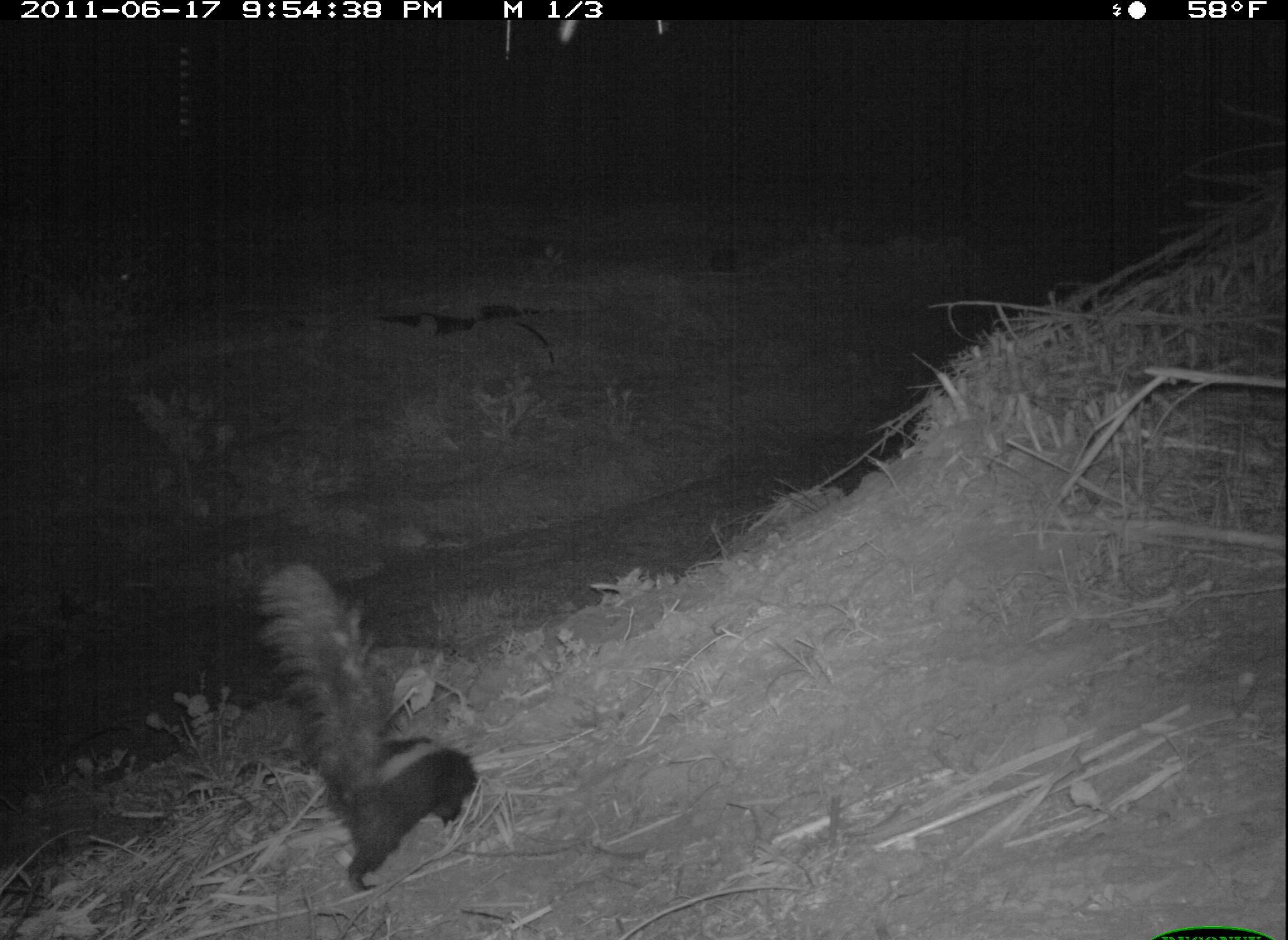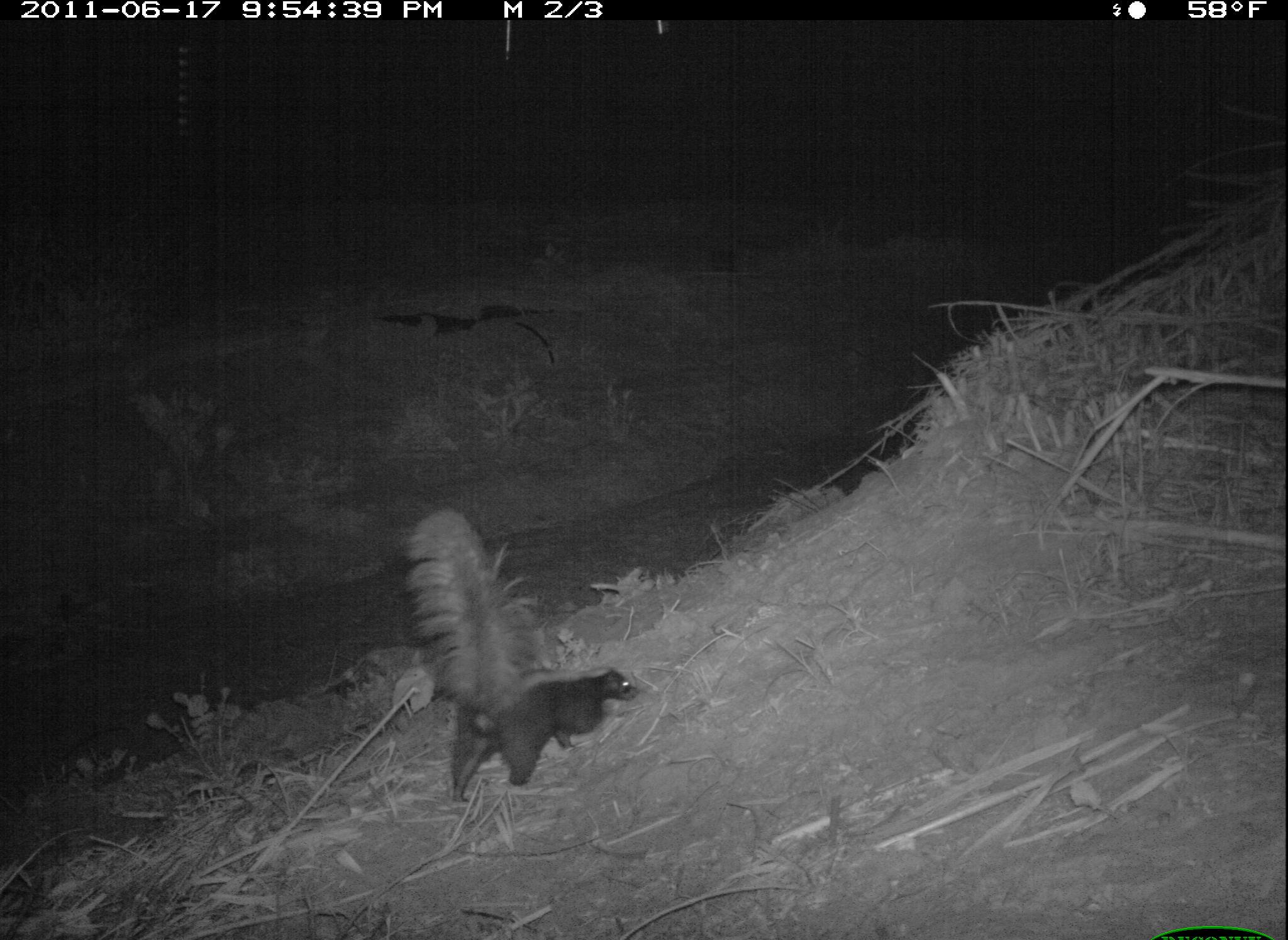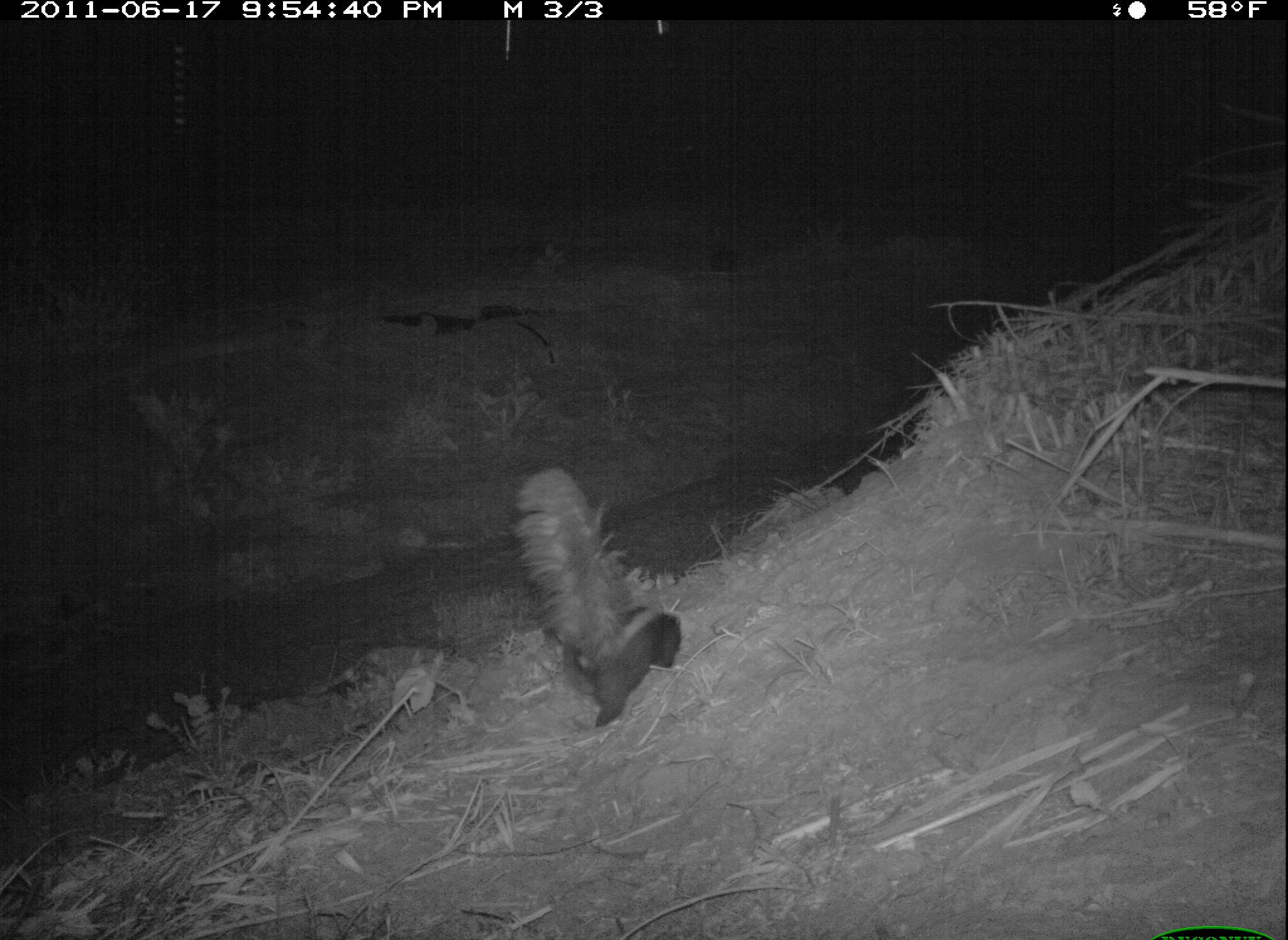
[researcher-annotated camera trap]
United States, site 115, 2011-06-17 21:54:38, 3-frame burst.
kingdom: Animalia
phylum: Chordata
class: Mammalia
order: Carnivora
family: Mephitidae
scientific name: Mephitidae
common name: skunk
Skunk (Mephitidae).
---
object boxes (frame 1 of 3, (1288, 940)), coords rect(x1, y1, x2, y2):
skunk: rect(256, 552, 488, 905)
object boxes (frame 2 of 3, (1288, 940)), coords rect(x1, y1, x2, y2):
skunk: rect(401, 504, 642, 801)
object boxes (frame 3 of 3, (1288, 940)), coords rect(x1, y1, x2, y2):
skunk: rect(504, 464, 689, 749)